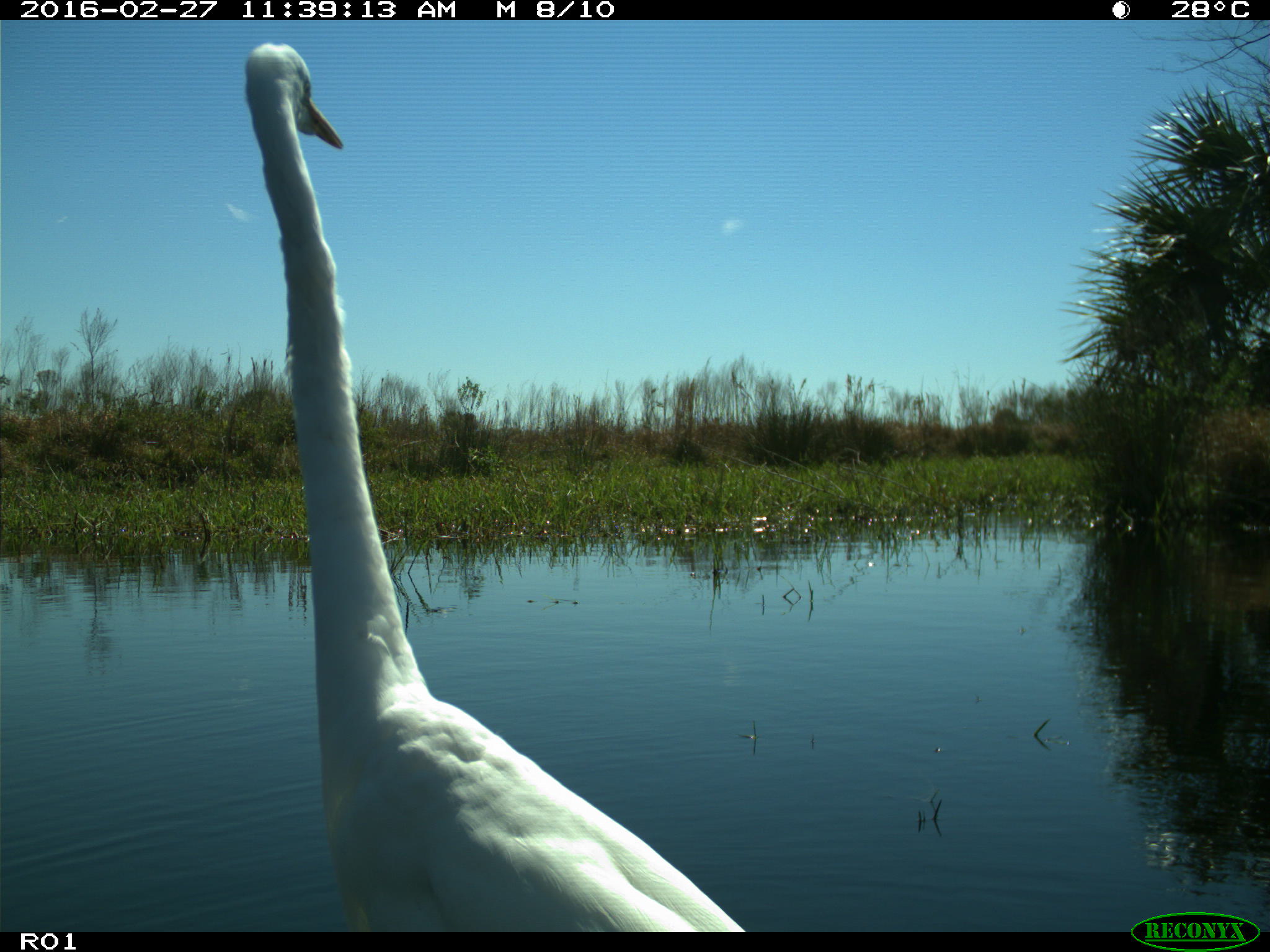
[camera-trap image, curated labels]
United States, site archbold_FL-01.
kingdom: Animalia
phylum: Chordata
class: Aves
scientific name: Aves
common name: birds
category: unidentified bird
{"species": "unidentified bird (birds) (Aves)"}